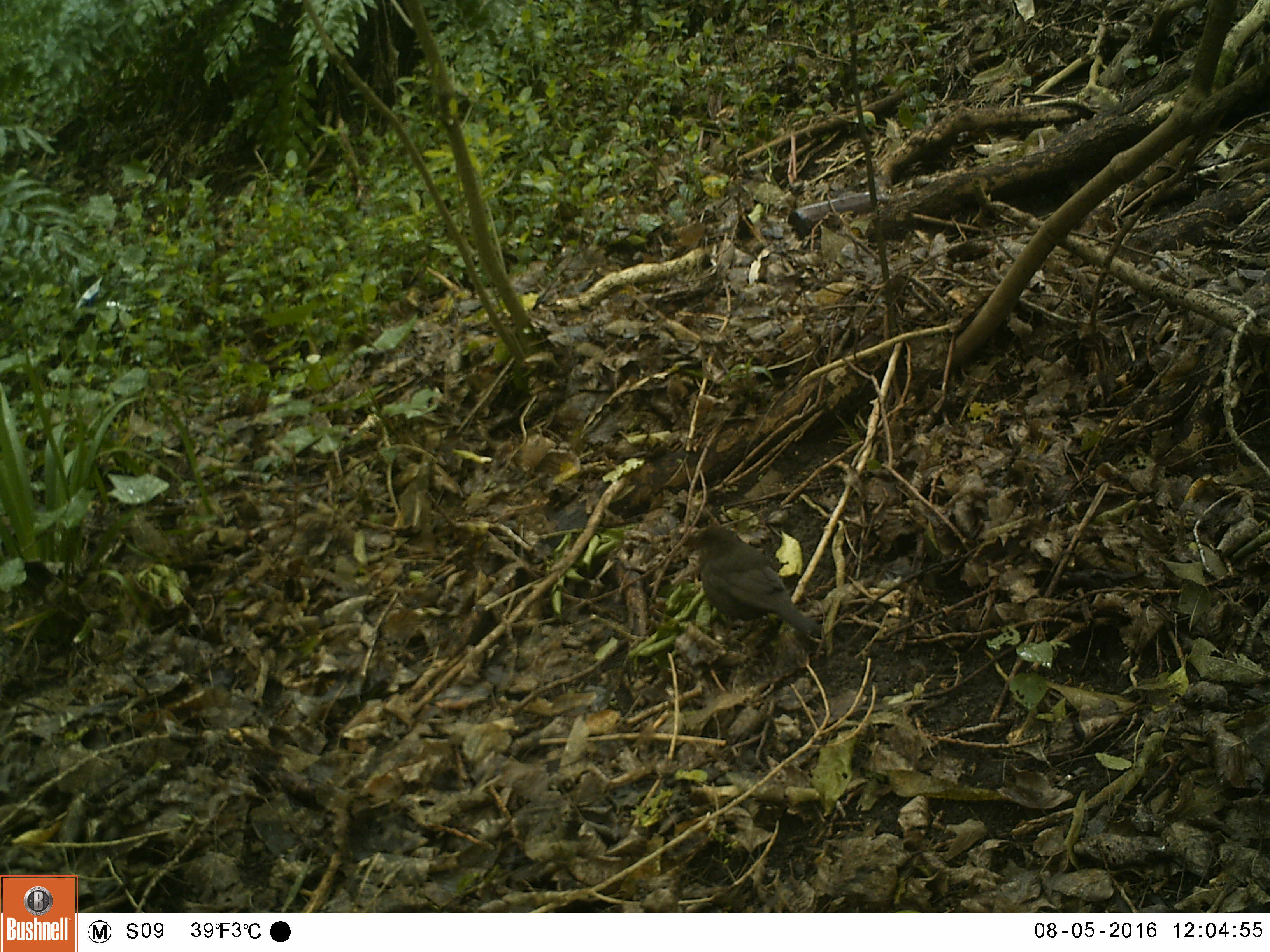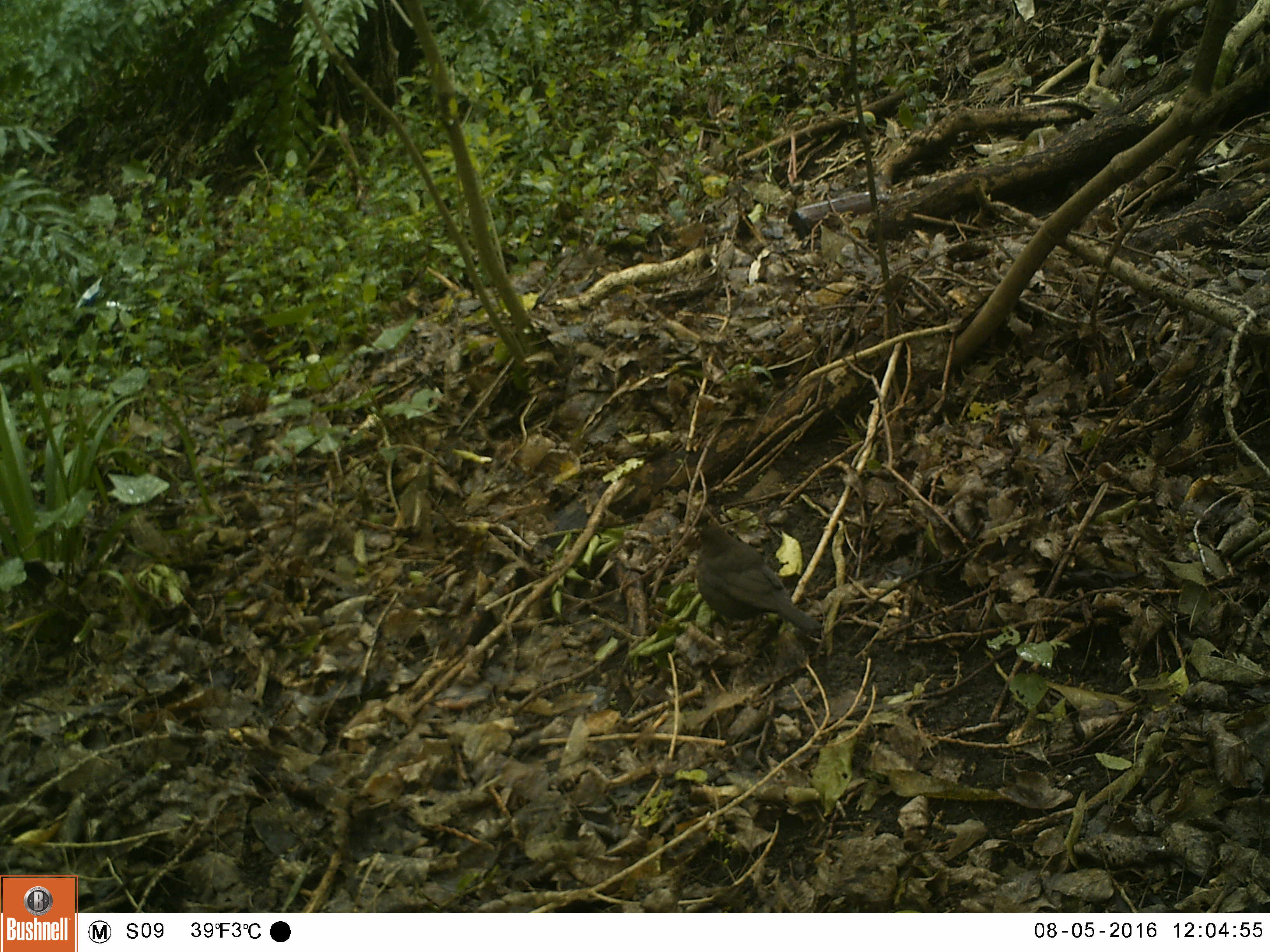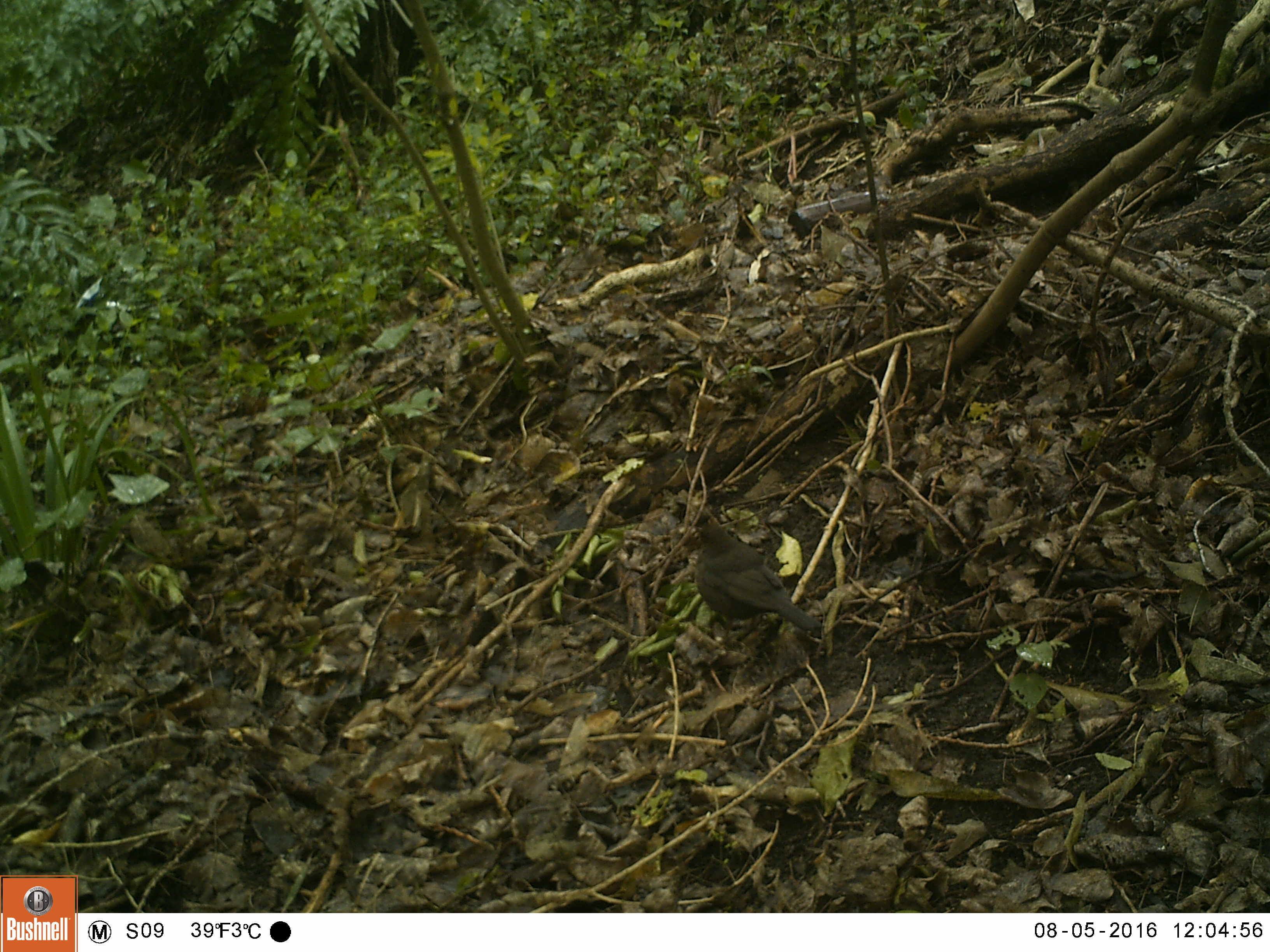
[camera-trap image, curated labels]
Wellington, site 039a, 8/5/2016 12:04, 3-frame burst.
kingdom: Animalia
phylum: Chordata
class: Aves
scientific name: Aves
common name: bird